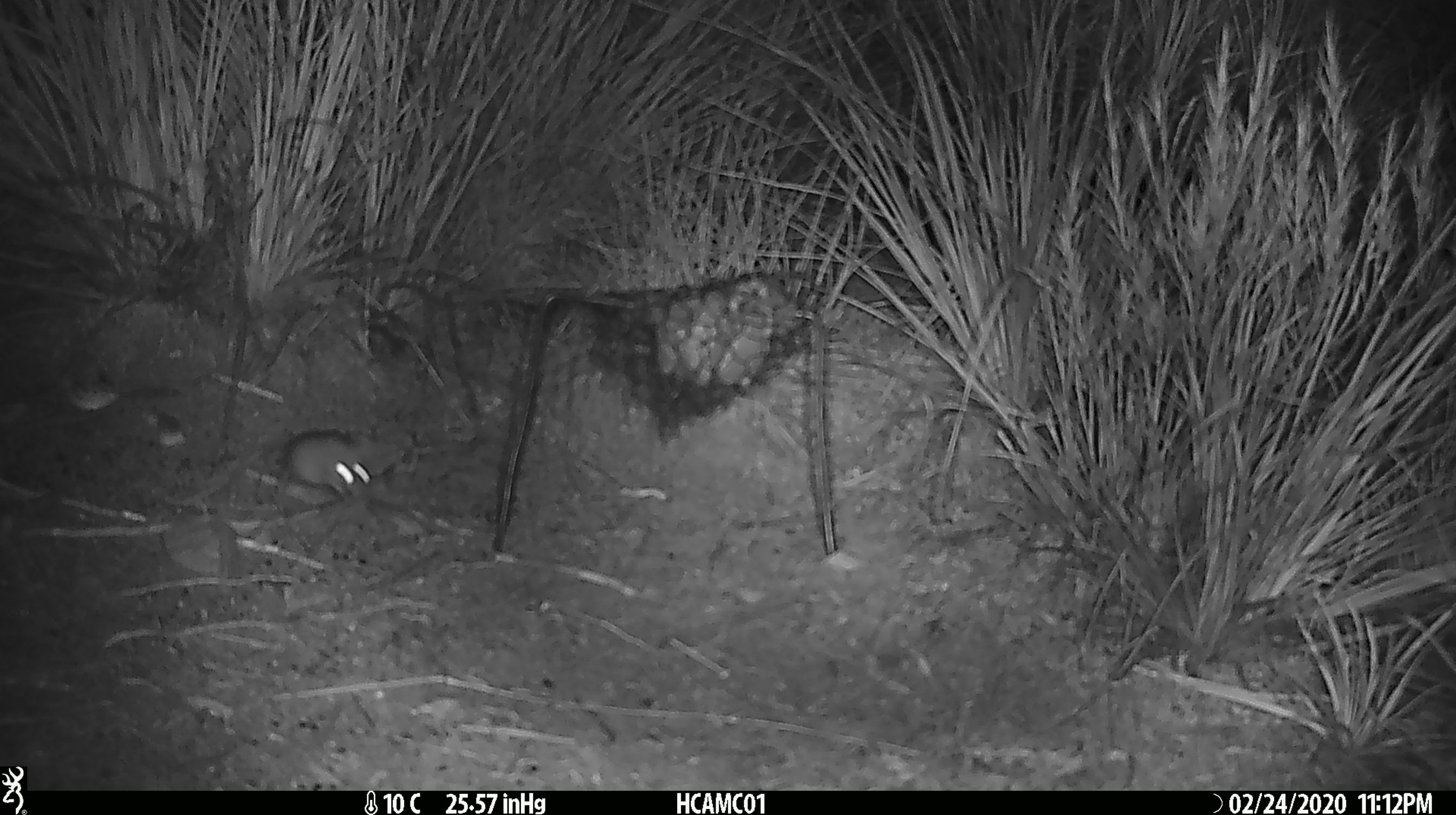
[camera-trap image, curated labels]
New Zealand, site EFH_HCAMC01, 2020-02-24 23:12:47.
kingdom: Animalia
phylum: Chordata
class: Mammalia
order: Rodentia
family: Muridae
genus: Mus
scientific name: Mus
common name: mouse